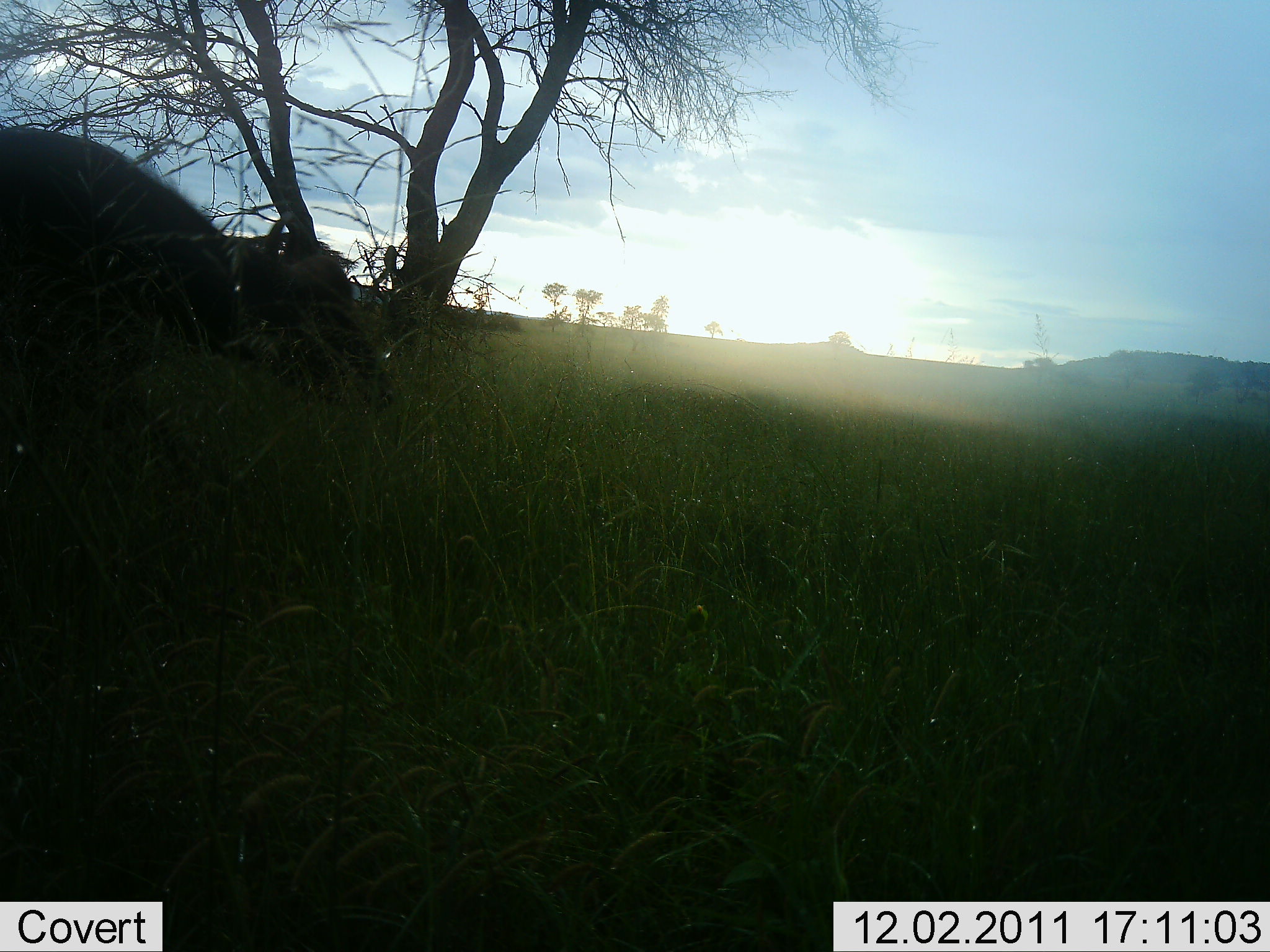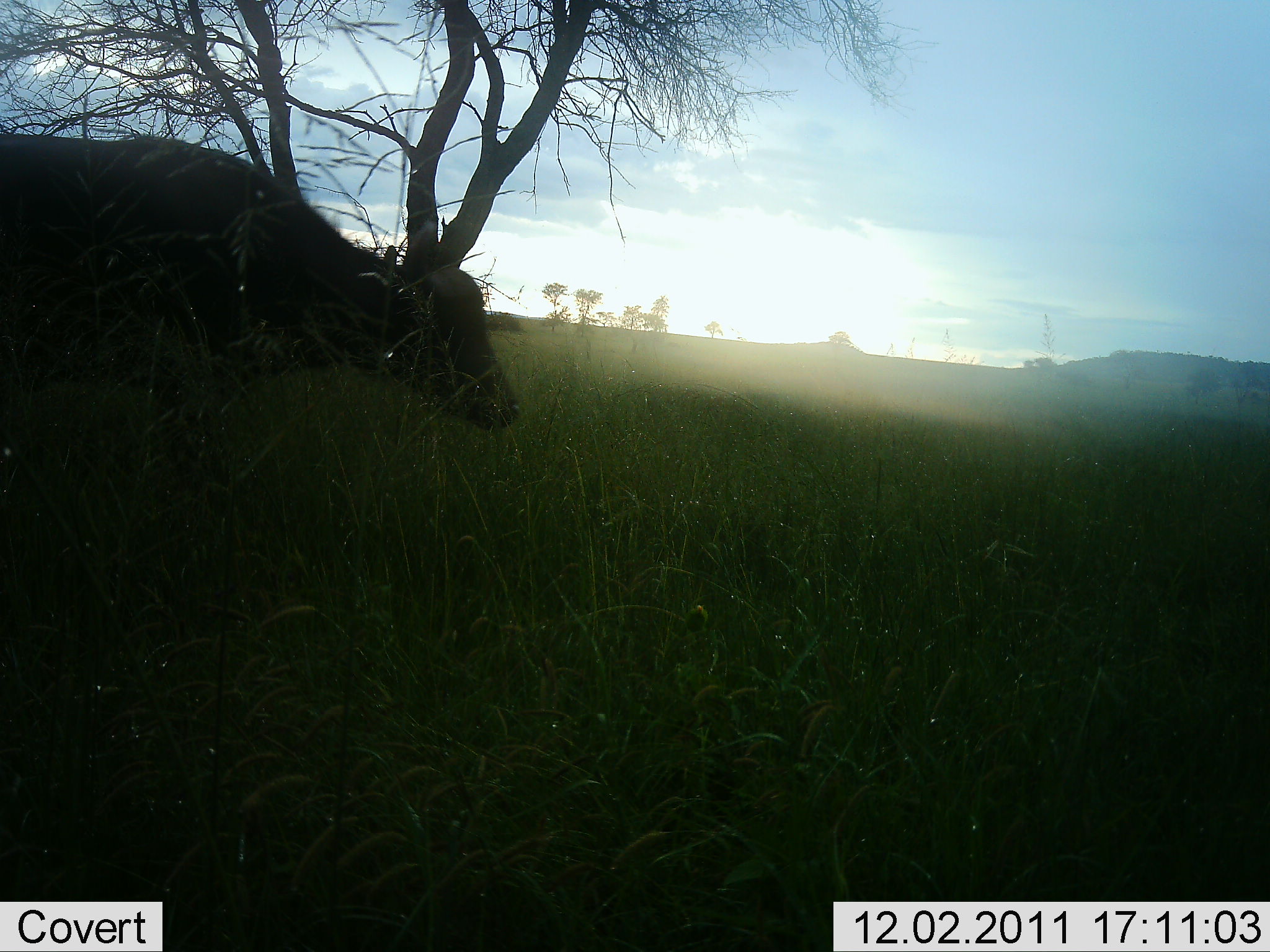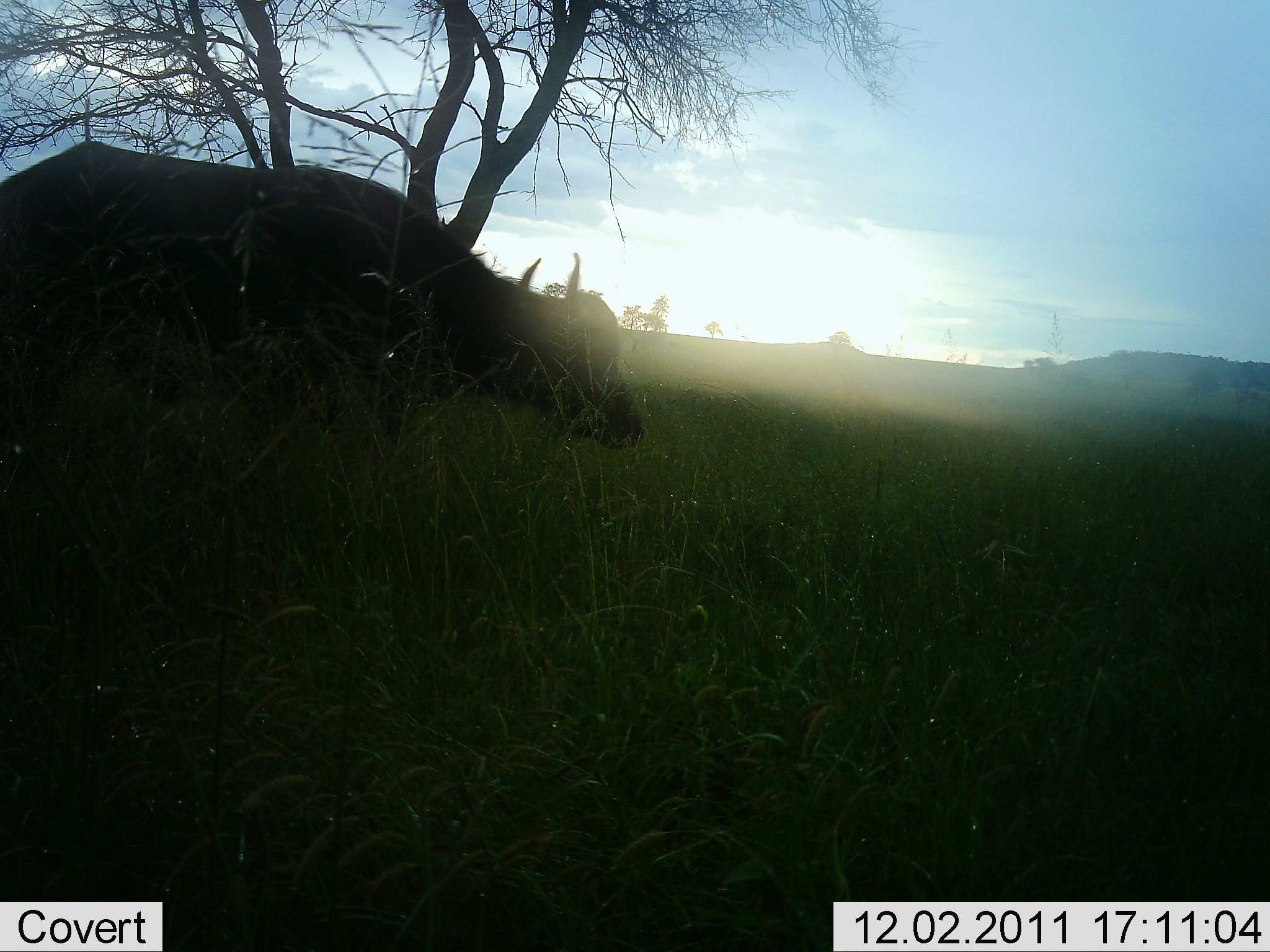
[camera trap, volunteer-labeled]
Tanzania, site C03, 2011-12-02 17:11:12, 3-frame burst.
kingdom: Animalia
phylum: Chordata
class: Mammalia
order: Artiodactyla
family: Bovidae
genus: Syncerus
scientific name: Syncerus caffer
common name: cape buffalo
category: buffalo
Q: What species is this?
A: Buffalo (cape buffalo) (Syncerus caffer).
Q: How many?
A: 1.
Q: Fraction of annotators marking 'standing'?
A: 0%.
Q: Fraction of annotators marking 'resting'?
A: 0%.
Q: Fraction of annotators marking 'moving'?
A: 100%.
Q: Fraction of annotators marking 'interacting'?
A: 0%.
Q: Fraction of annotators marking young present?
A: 0%.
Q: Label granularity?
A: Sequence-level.